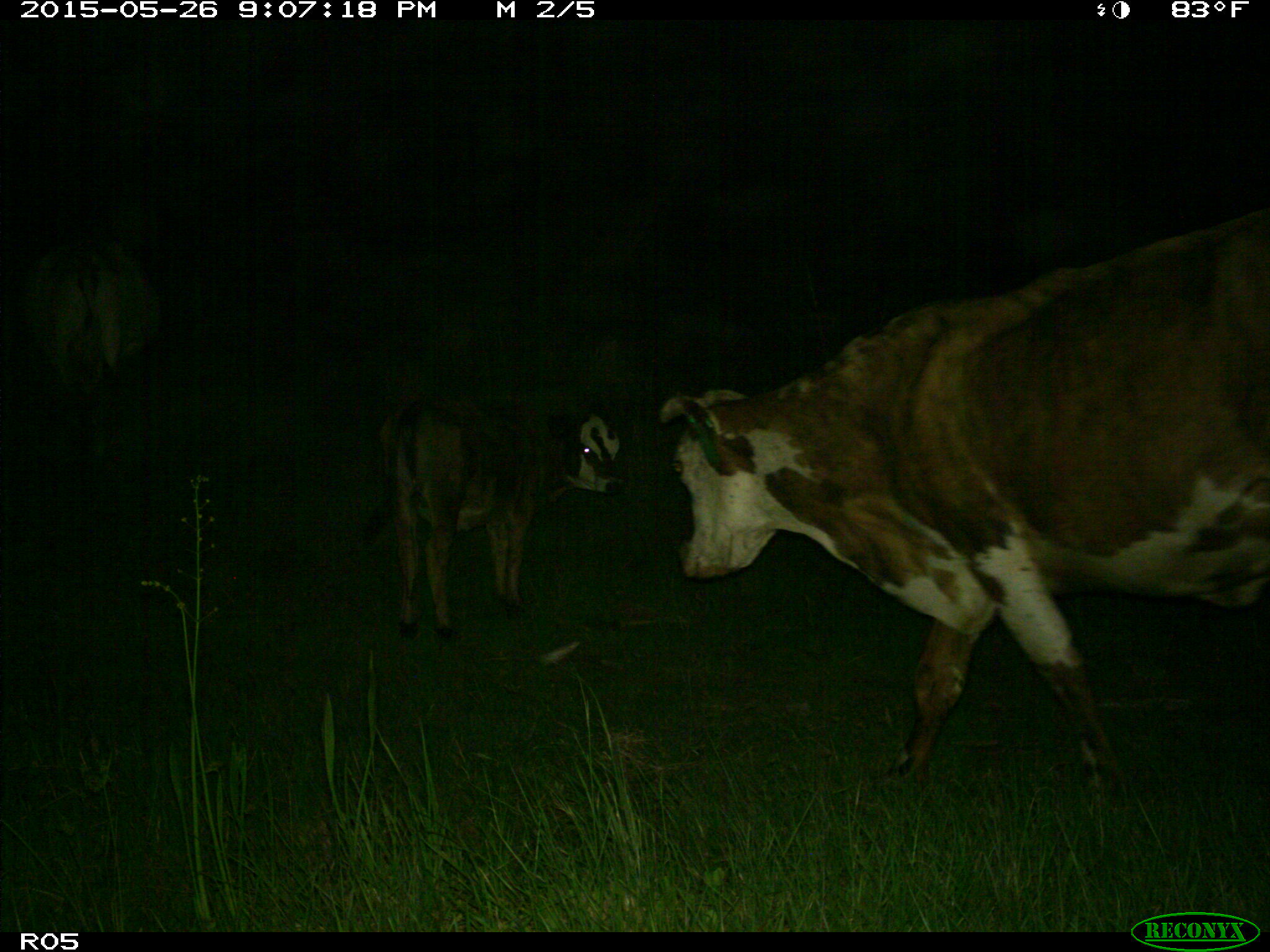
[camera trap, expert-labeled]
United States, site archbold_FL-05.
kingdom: Animalia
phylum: Chordata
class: Mammalia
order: Artiodactyla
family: Bovidae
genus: Bos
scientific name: Bos taurus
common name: domestic cow